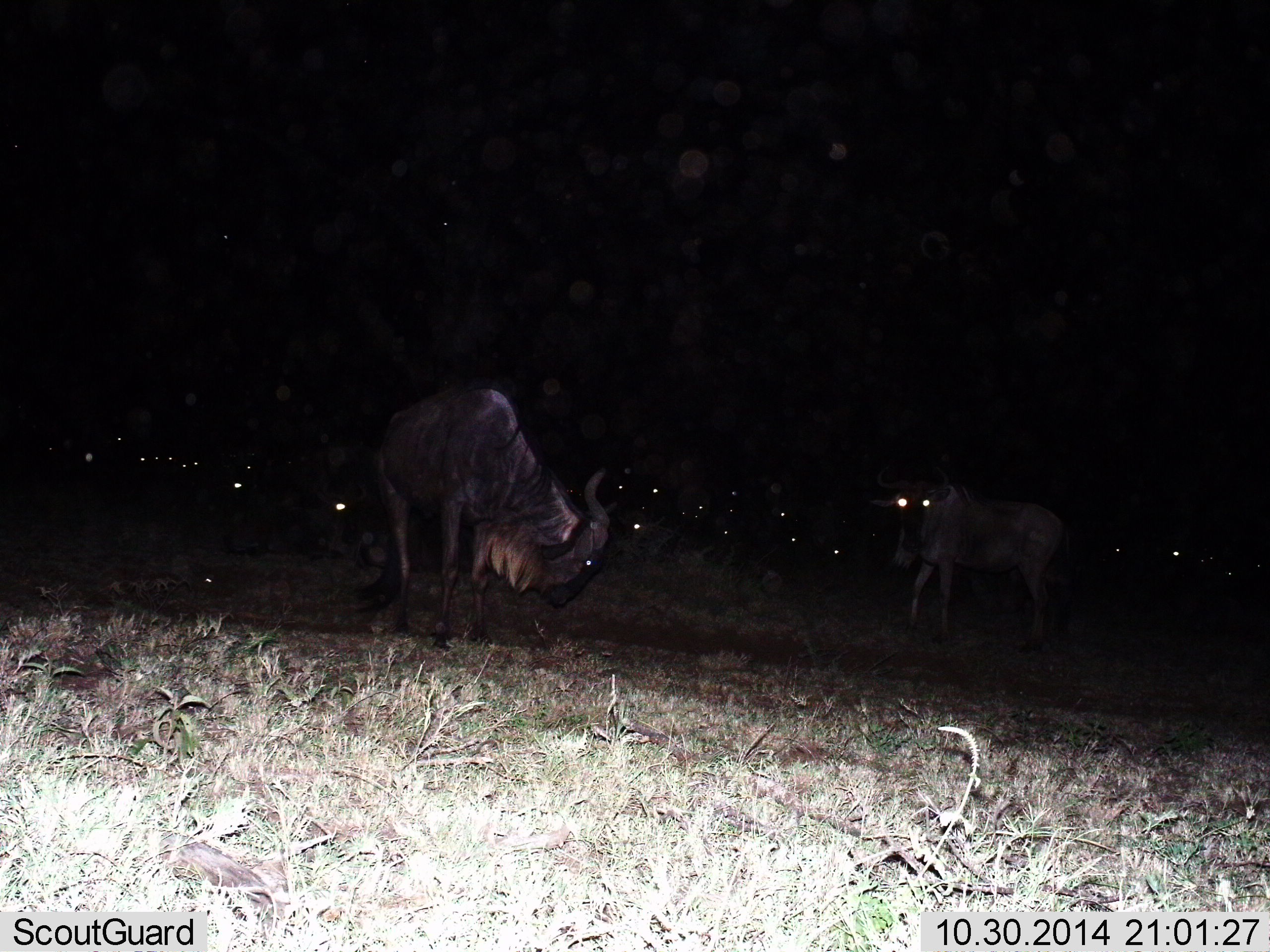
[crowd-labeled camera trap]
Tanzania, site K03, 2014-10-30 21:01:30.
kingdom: Animalia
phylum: Chordata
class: Mammalia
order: Artiodactyla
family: Bovidae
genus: Connochaetes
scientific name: Connochaetes taurinus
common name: blue wildebeest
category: wildebeest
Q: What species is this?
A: Wildebeest (blue wildebeest) (Connochaetes taurinus).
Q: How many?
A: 11-50.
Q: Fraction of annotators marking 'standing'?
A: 60%.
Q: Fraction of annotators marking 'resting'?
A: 10%.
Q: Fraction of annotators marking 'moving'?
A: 30%.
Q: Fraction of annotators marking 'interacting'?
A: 0%.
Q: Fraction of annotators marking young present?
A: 0%.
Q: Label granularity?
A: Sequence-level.